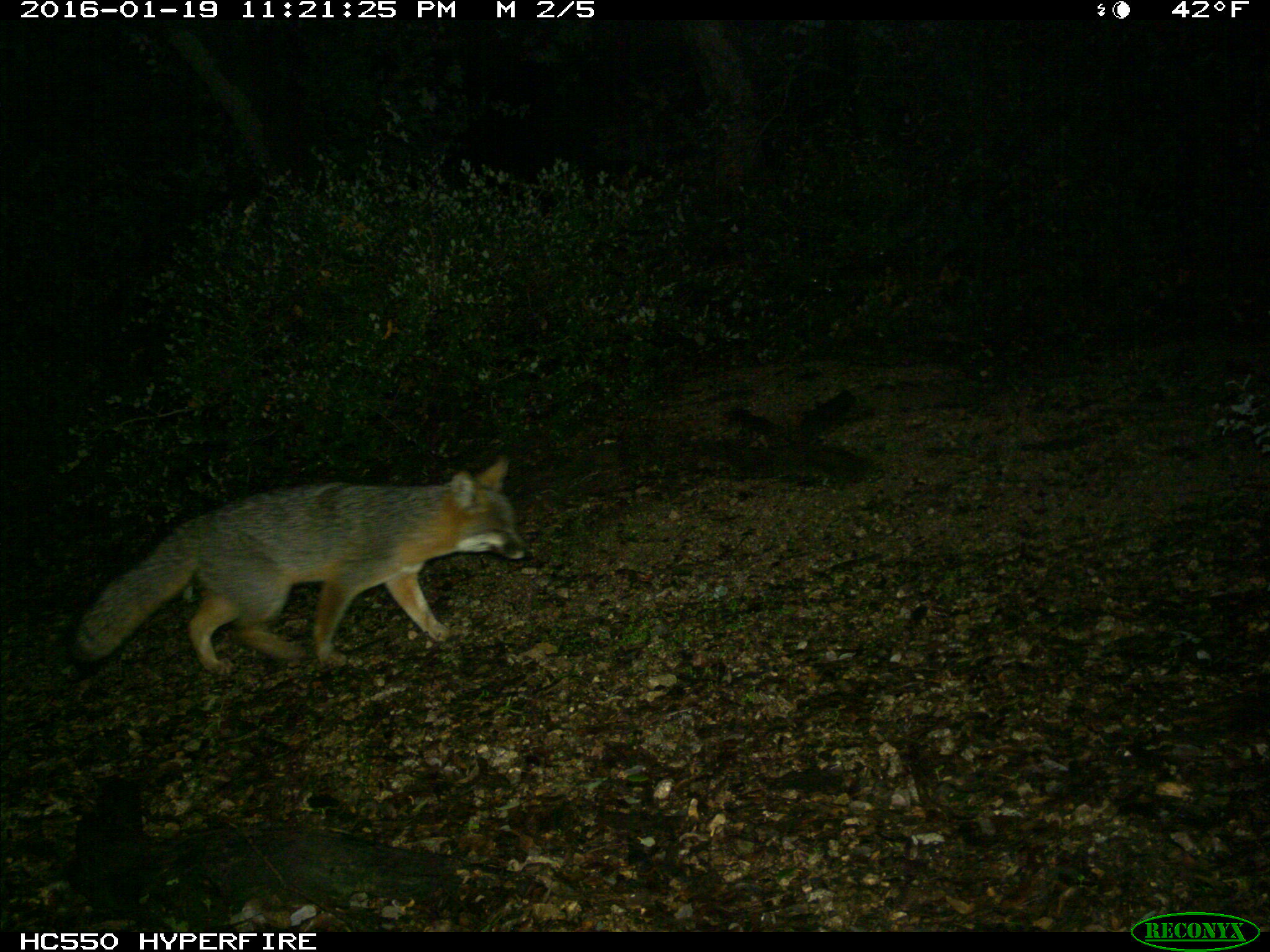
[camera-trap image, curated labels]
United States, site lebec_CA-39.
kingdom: Animalia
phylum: Chordata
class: Mammalia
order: Carnivora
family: Canidae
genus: Urocyon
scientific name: Urocyon cinereoargenteus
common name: gray fox